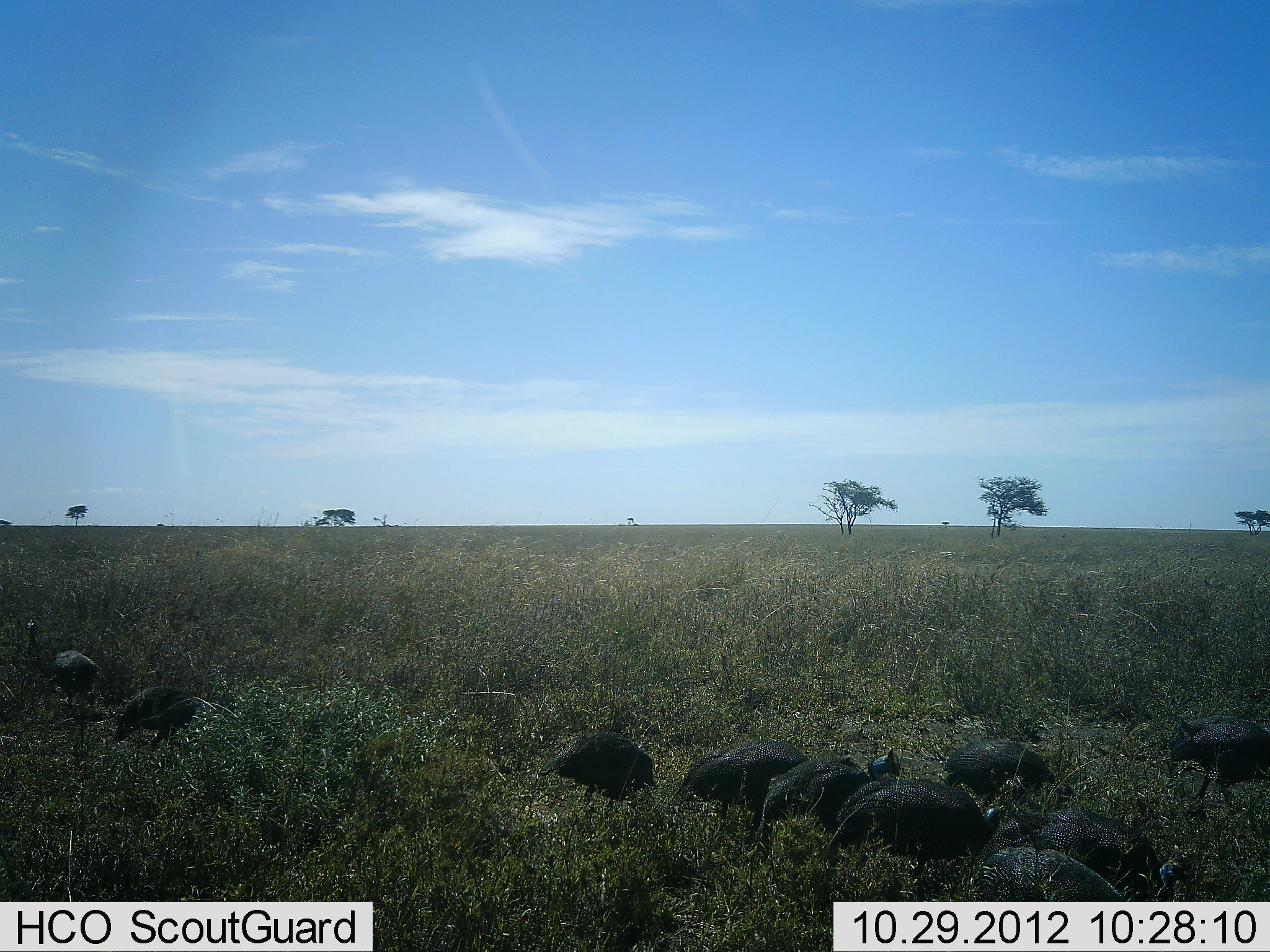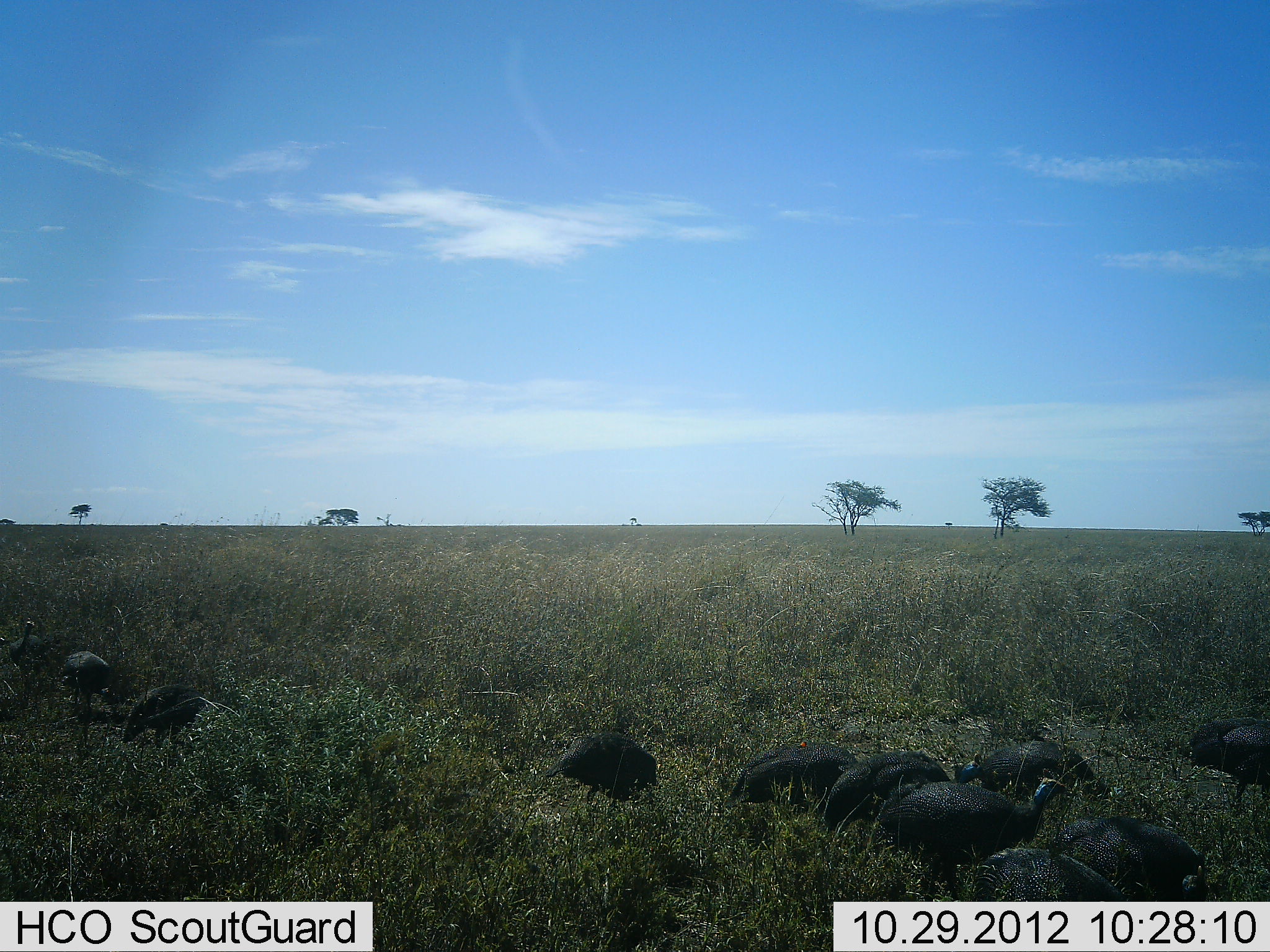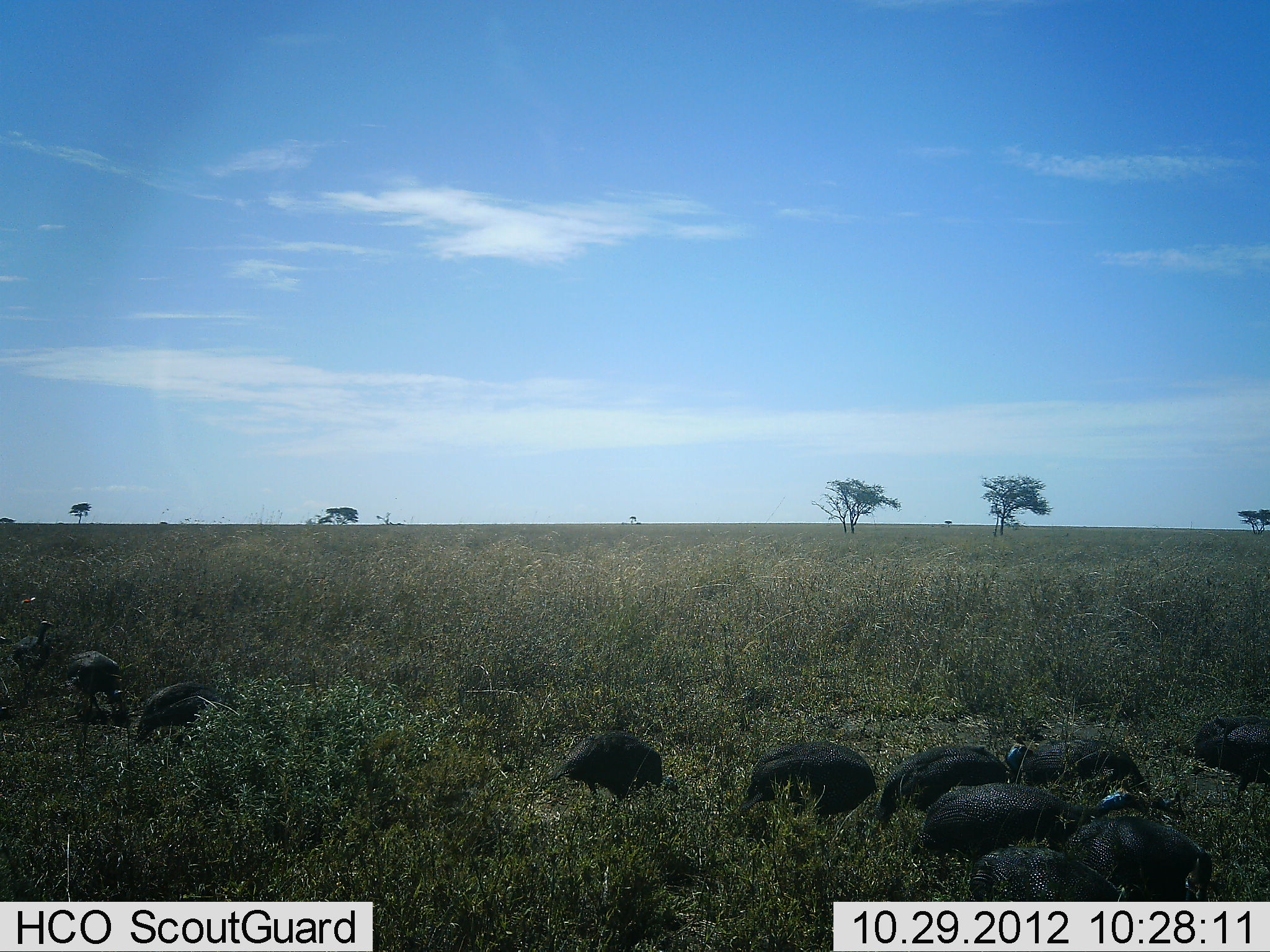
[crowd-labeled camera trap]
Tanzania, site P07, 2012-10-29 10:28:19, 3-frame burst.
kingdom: Animalia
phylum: Chordata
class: Aves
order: Galliformes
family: Numididae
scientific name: Numididae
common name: guinea fowl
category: guineafowl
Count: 11-50.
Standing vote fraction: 60%.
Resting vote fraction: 0%.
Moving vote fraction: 60%.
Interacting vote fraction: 0%.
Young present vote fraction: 0%.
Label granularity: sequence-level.